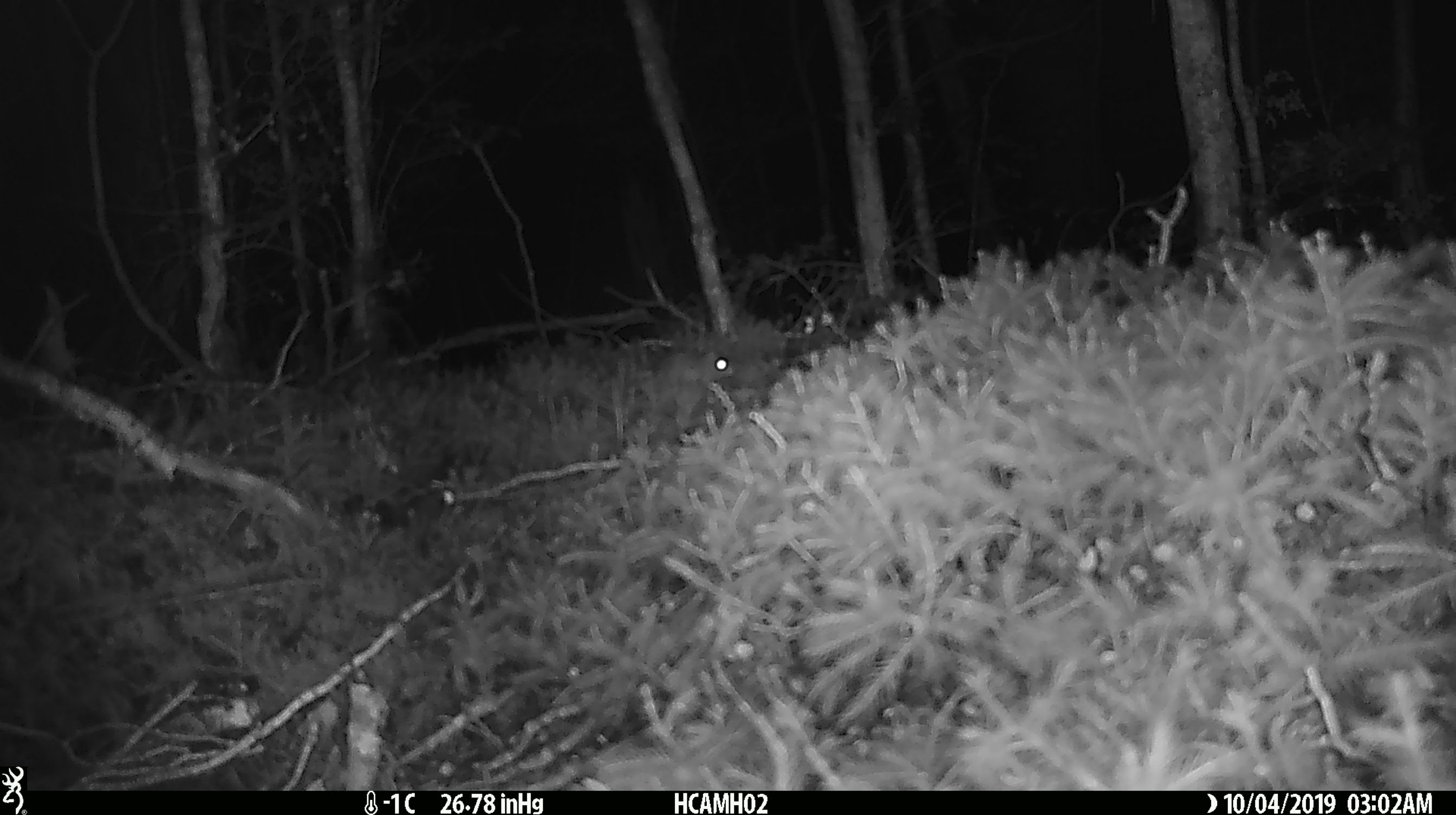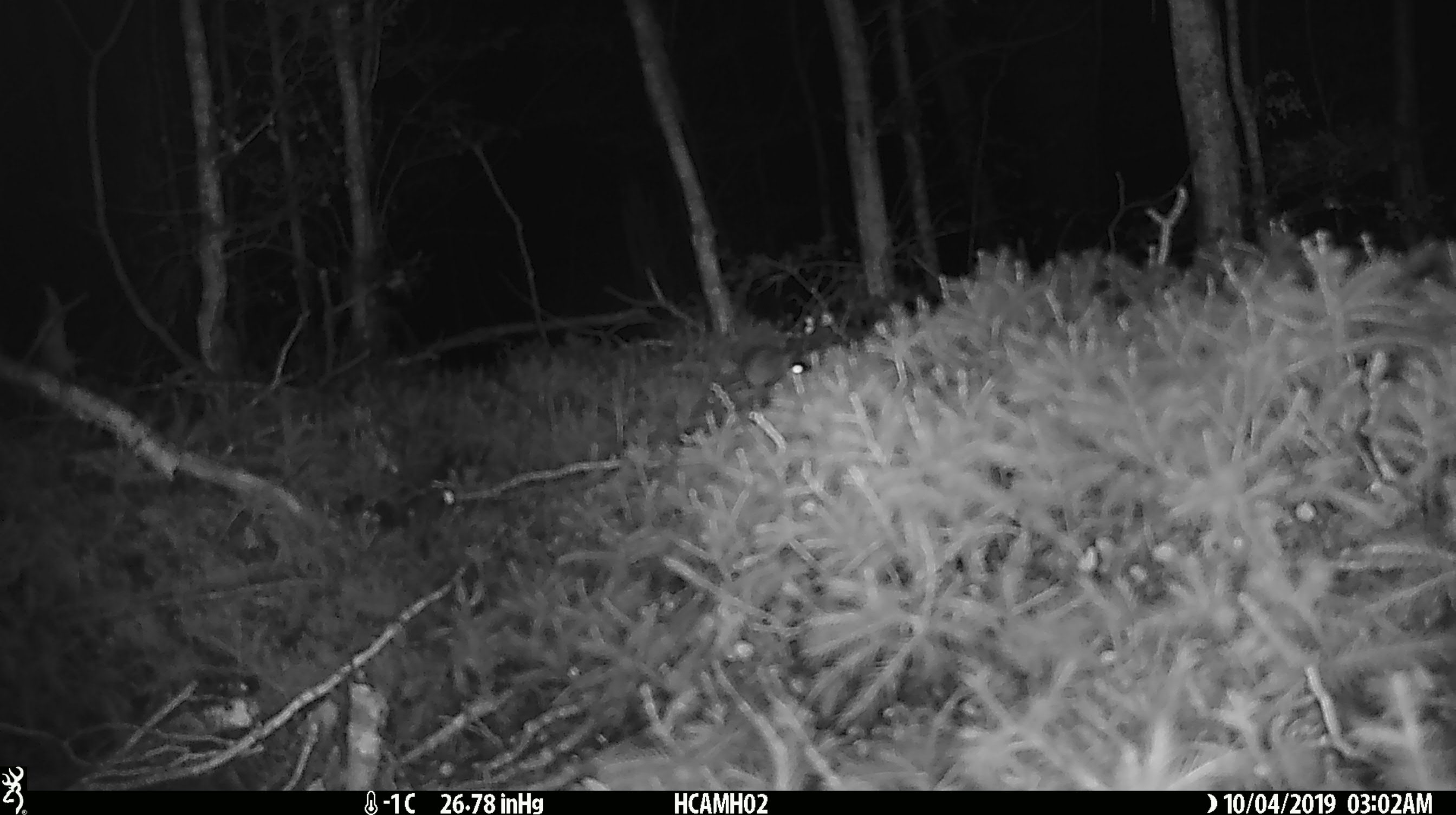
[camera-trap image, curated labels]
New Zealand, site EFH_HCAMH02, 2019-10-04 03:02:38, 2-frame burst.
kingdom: Animalia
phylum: Chordata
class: Mammalia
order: Rodentia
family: Muridae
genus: Mus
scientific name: Mus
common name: mouse